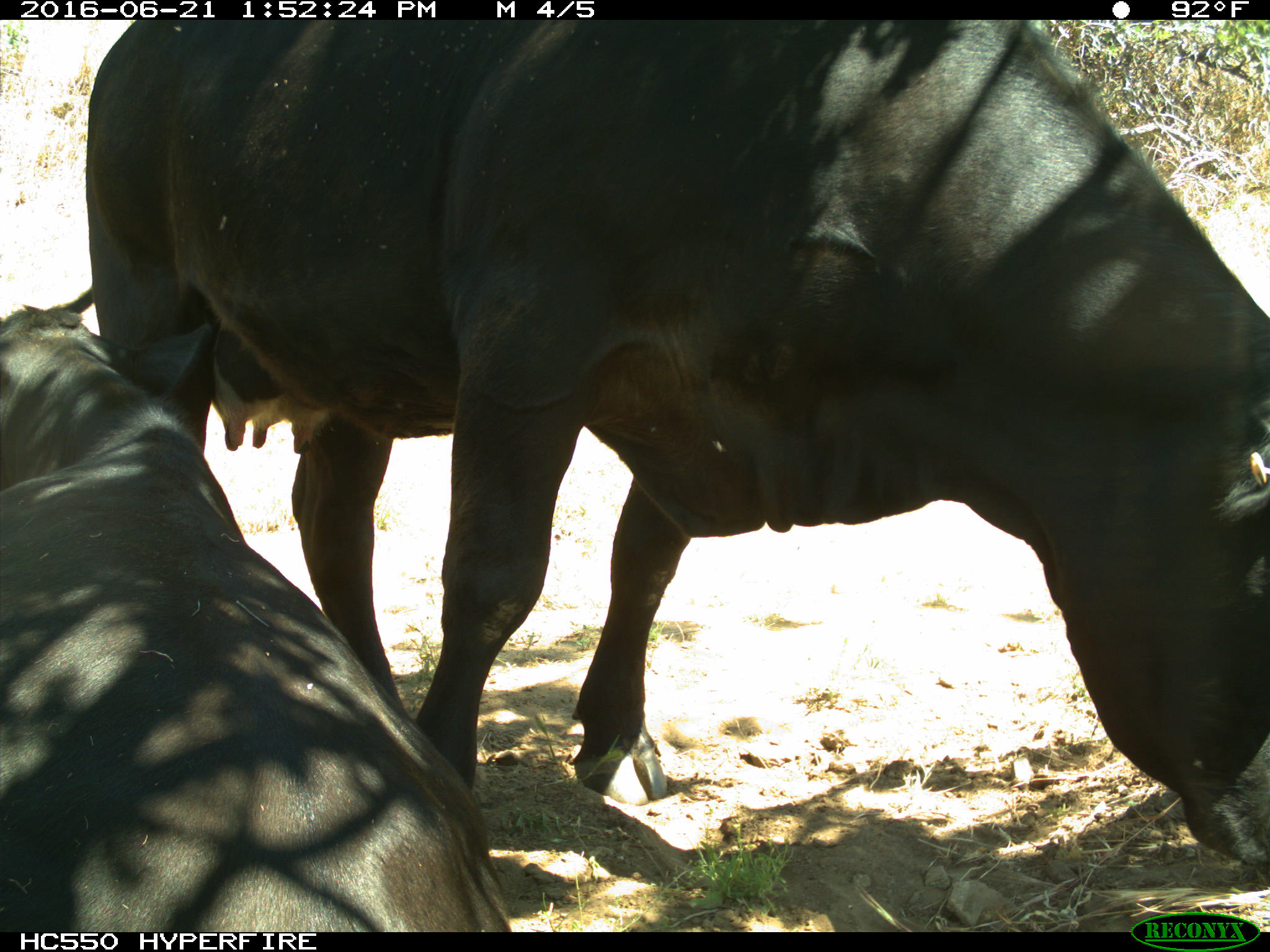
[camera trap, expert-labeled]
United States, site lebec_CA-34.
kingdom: Animalia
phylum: Chordata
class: Mammalia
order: Artiodactyla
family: Bovidae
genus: Bos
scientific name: Bos taurus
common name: domestic cow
Bos taurus (domestic cow).